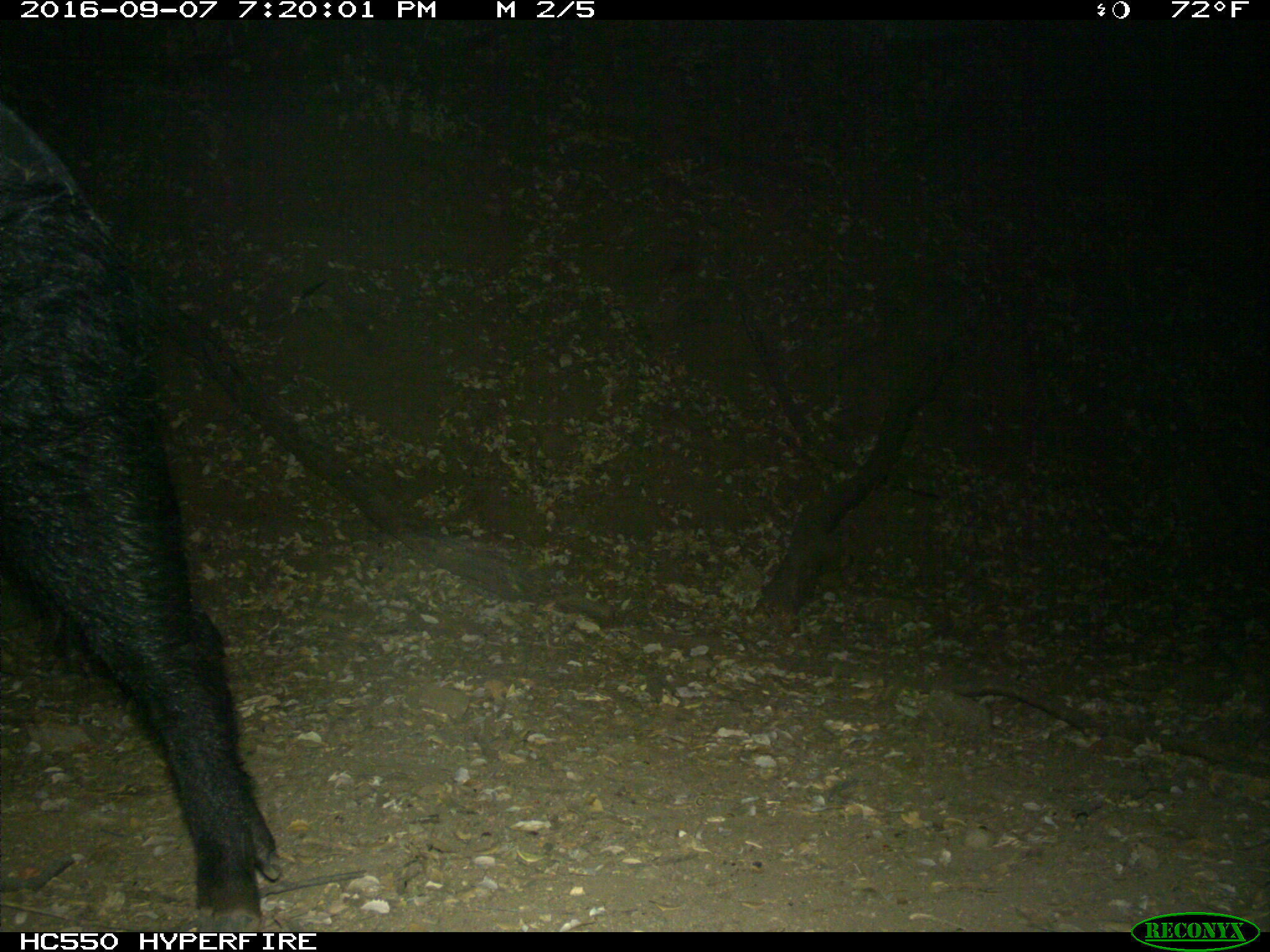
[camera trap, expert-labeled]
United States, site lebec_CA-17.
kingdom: Animalia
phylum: Chordata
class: Mammalia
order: Artiodactyla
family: Suidae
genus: Sus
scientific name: Sus scrofa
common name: wild boar